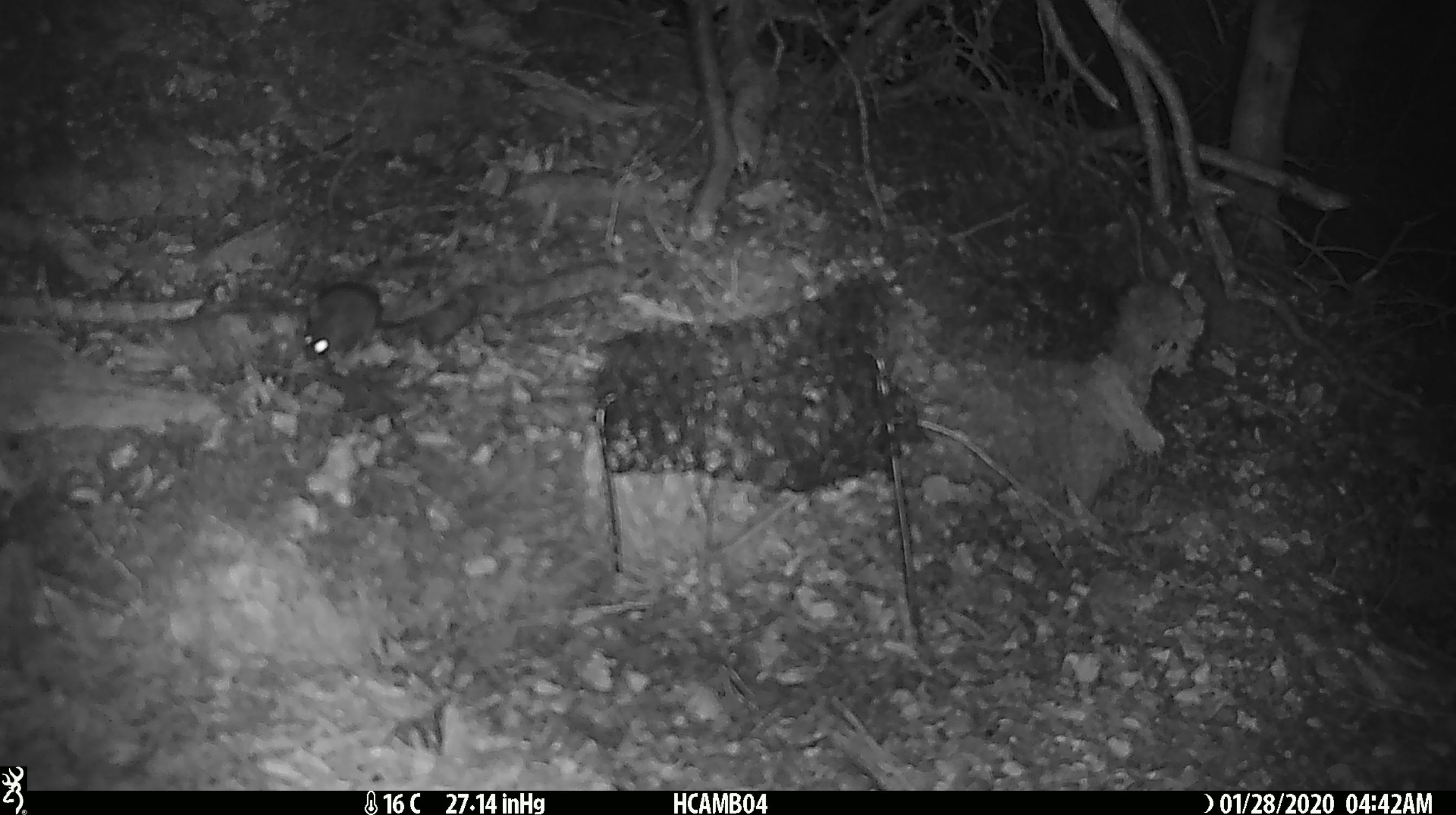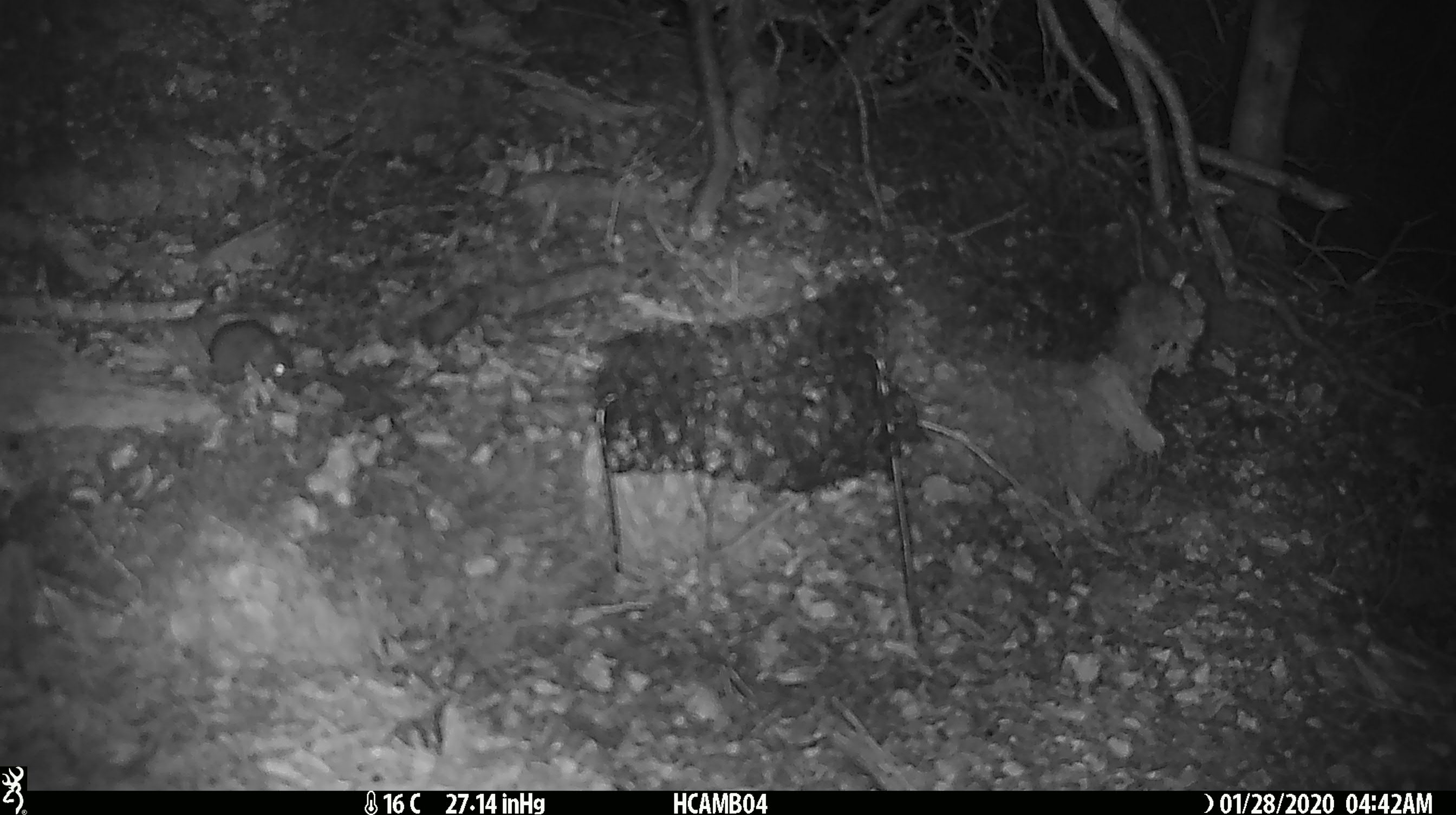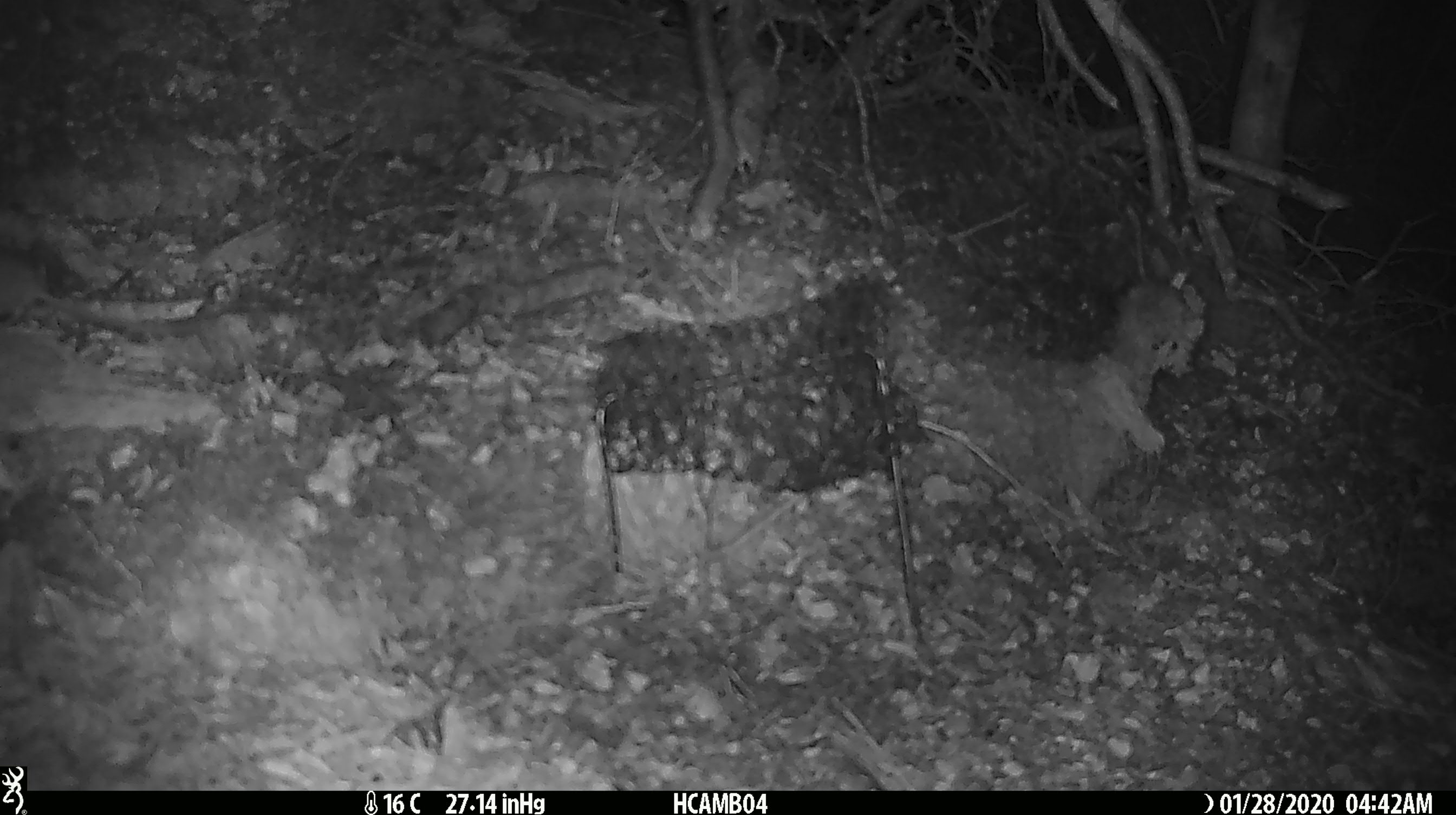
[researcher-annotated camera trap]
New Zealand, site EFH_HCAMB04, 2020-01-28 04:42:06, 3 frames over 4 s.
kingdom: Animalia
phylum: Chordata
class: Mammalia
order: Rodentia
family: Muridae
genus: Mus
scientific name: Mus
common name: mouse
Mouse (Mus).